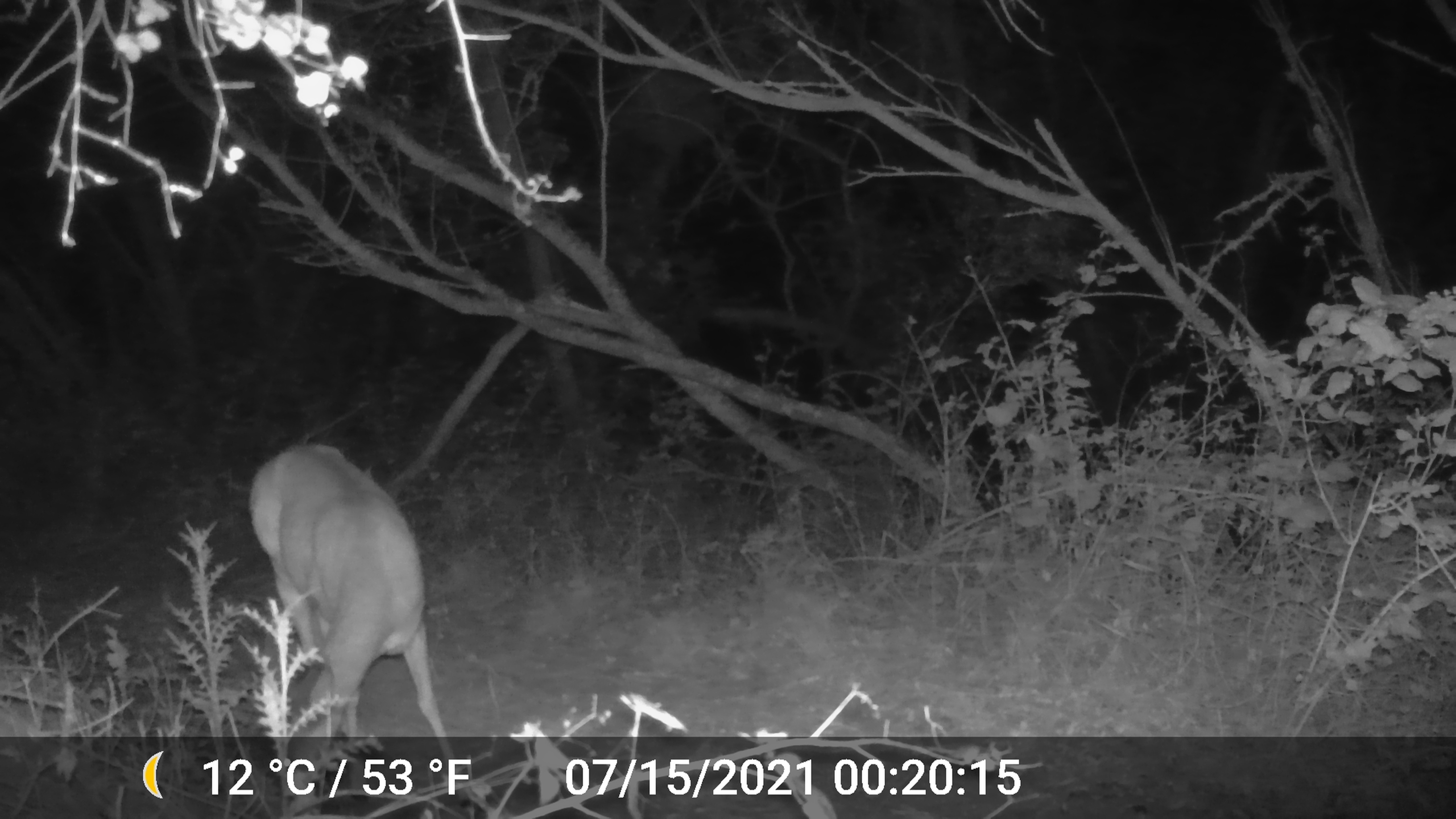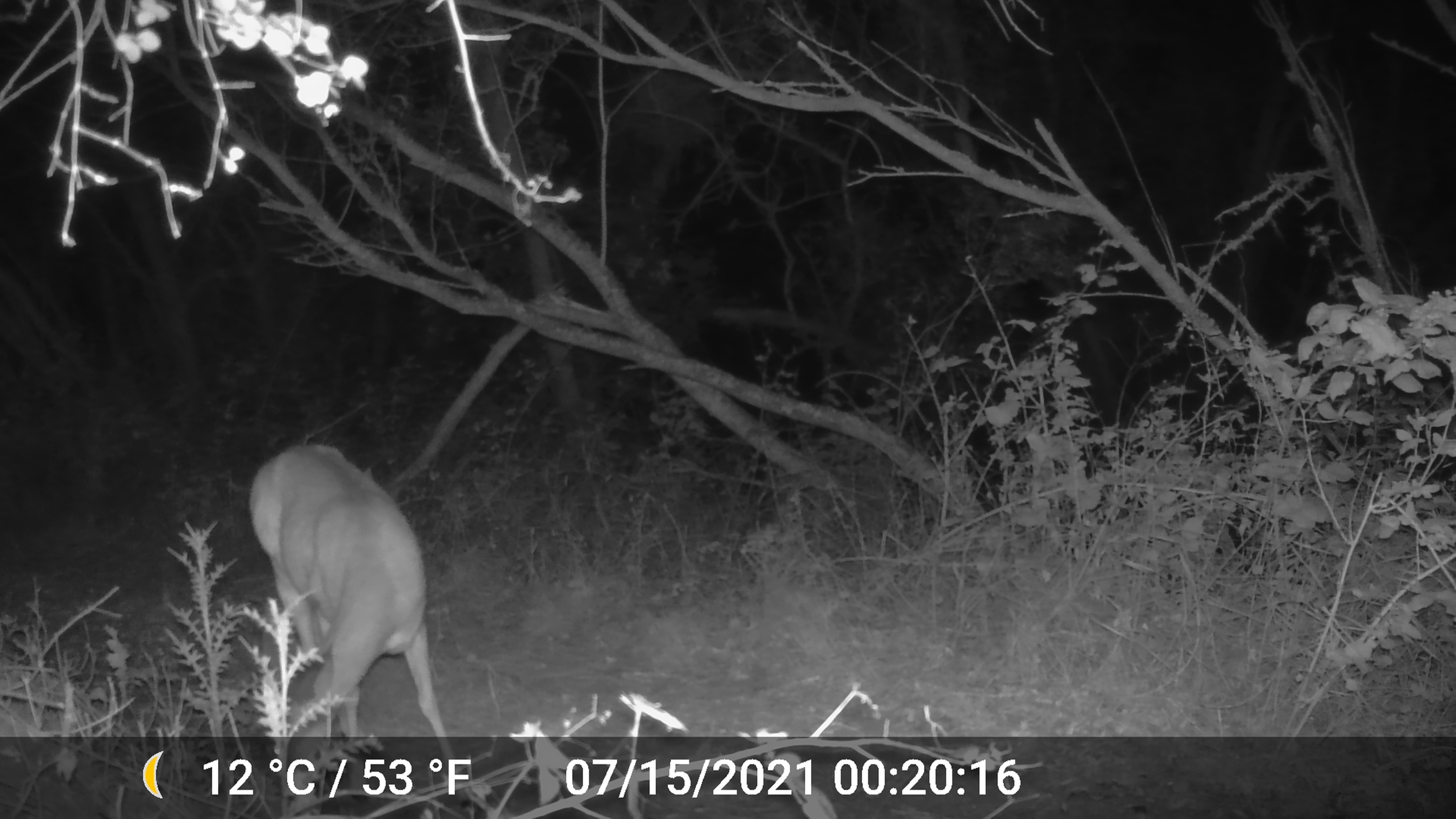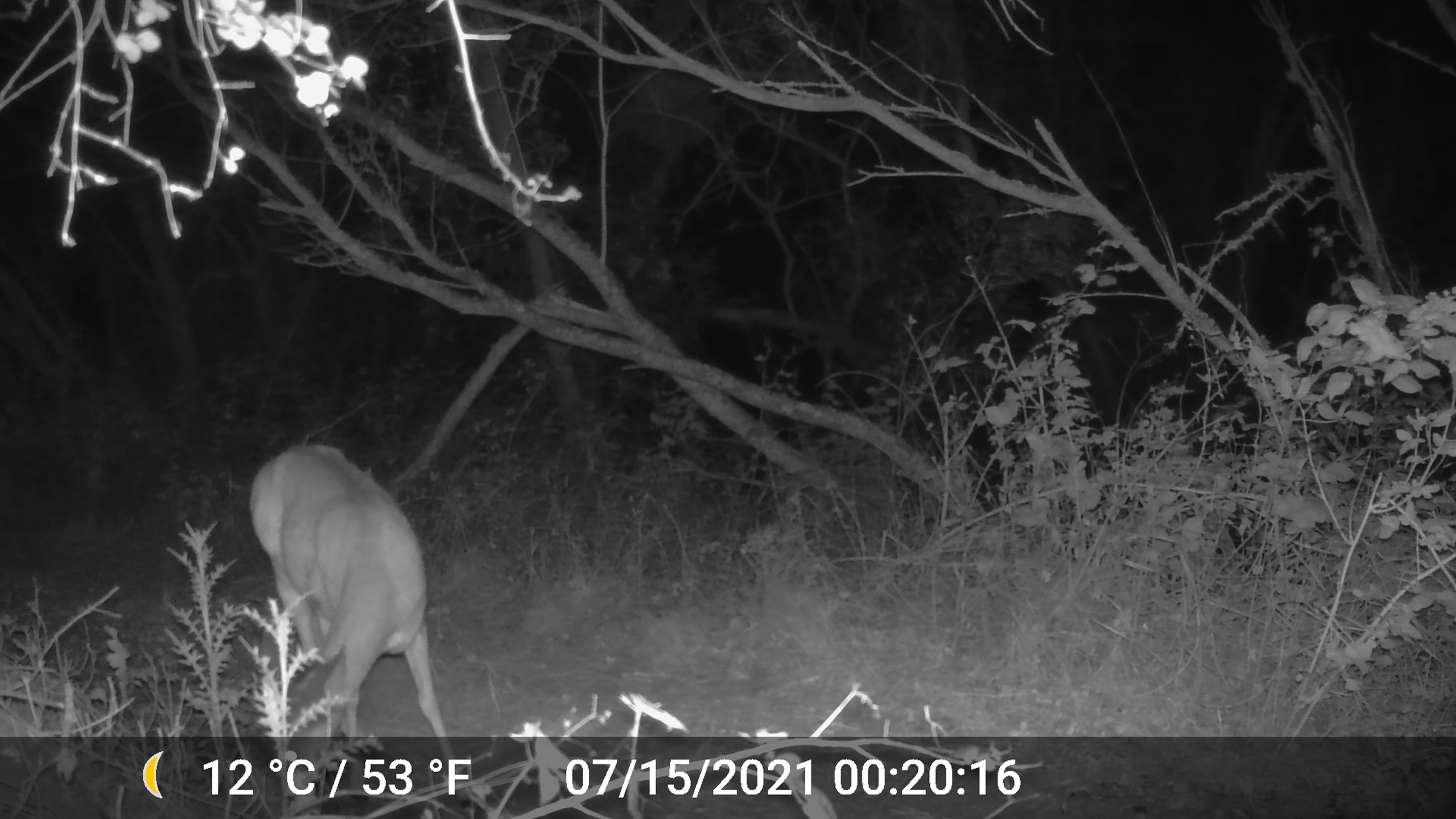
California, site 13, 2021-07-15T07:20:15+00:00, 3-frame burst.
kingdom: Animalia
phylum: Chordata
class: Mammalia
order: Artiodactyla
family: Cervidae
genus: Odocoileus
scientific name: Odocoileus hemionus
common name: mule deer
Mule deer (Odocoileus hemionus).